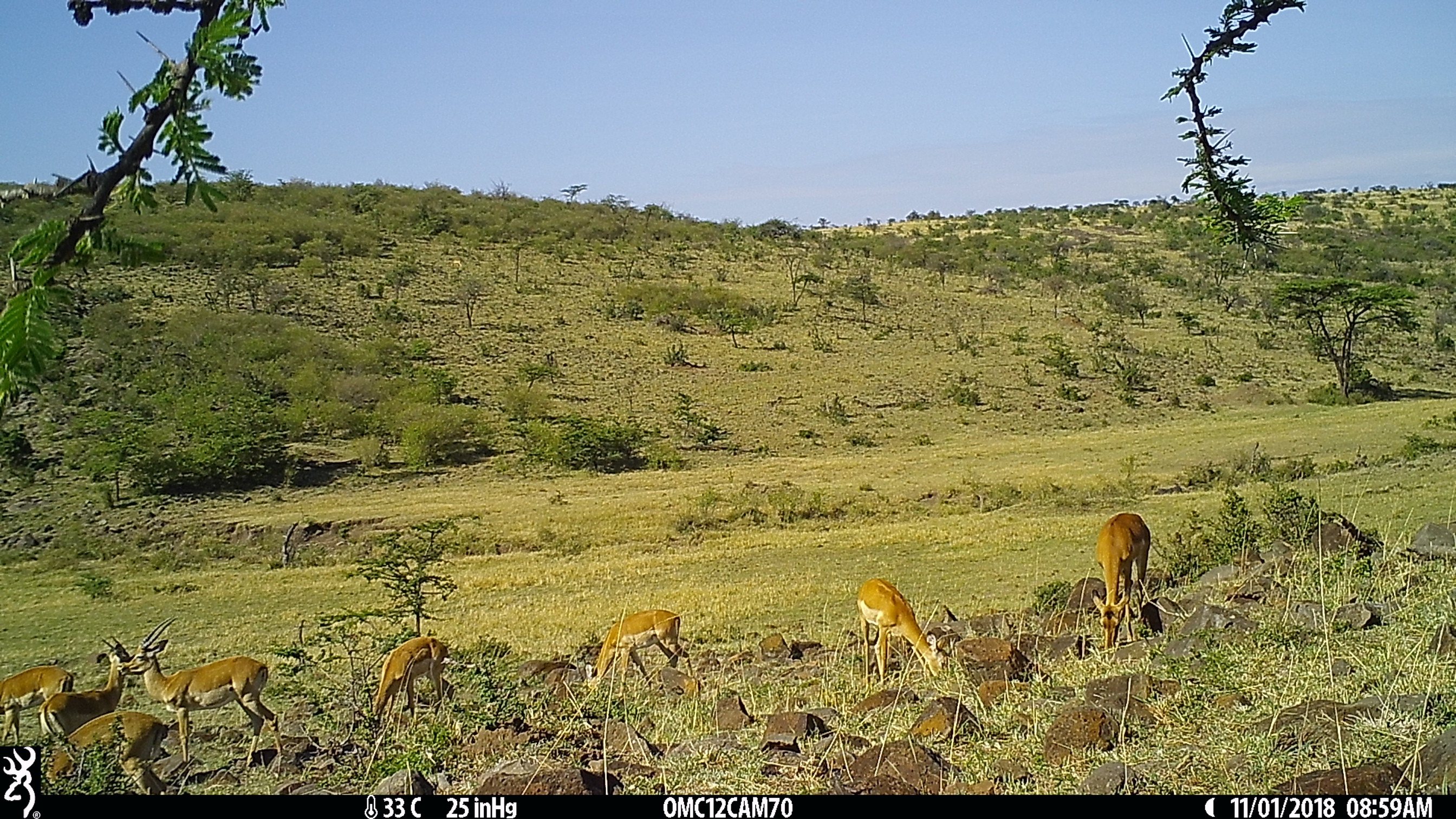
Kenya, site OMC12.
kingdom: Animalia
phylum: Chordata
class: Mammalia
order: Artiodactyla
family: Bovidae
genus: Aepyceros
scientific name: Aepyceros melampus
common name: impala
Impala (Aepyceros melampus).